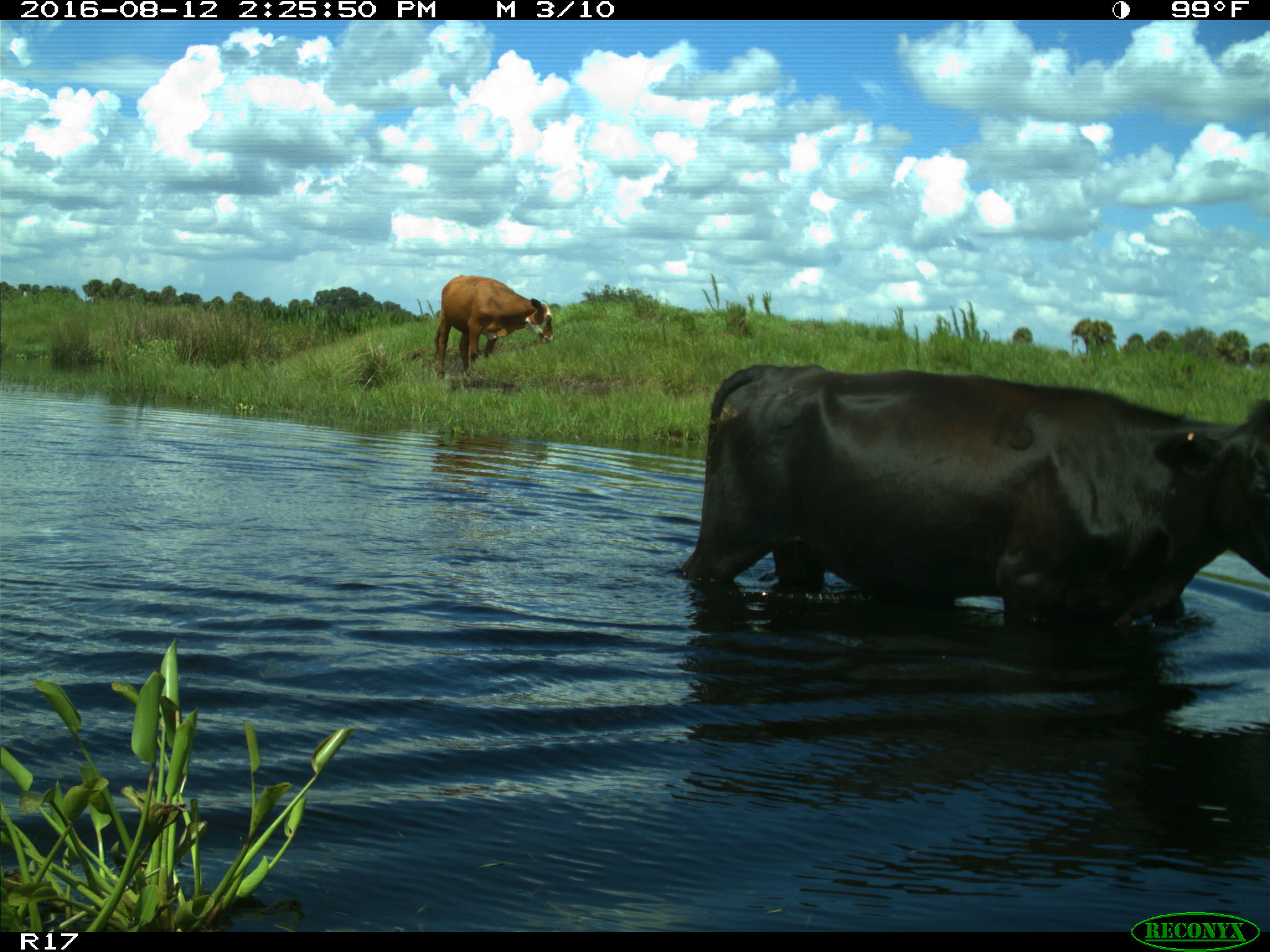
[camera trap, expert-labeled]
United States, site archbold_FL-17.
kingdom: Animalia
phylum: Chordata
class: Mammalia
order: Artiodactyla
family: Bovidae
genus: Bos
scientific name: Bos taurus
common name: domestic cow